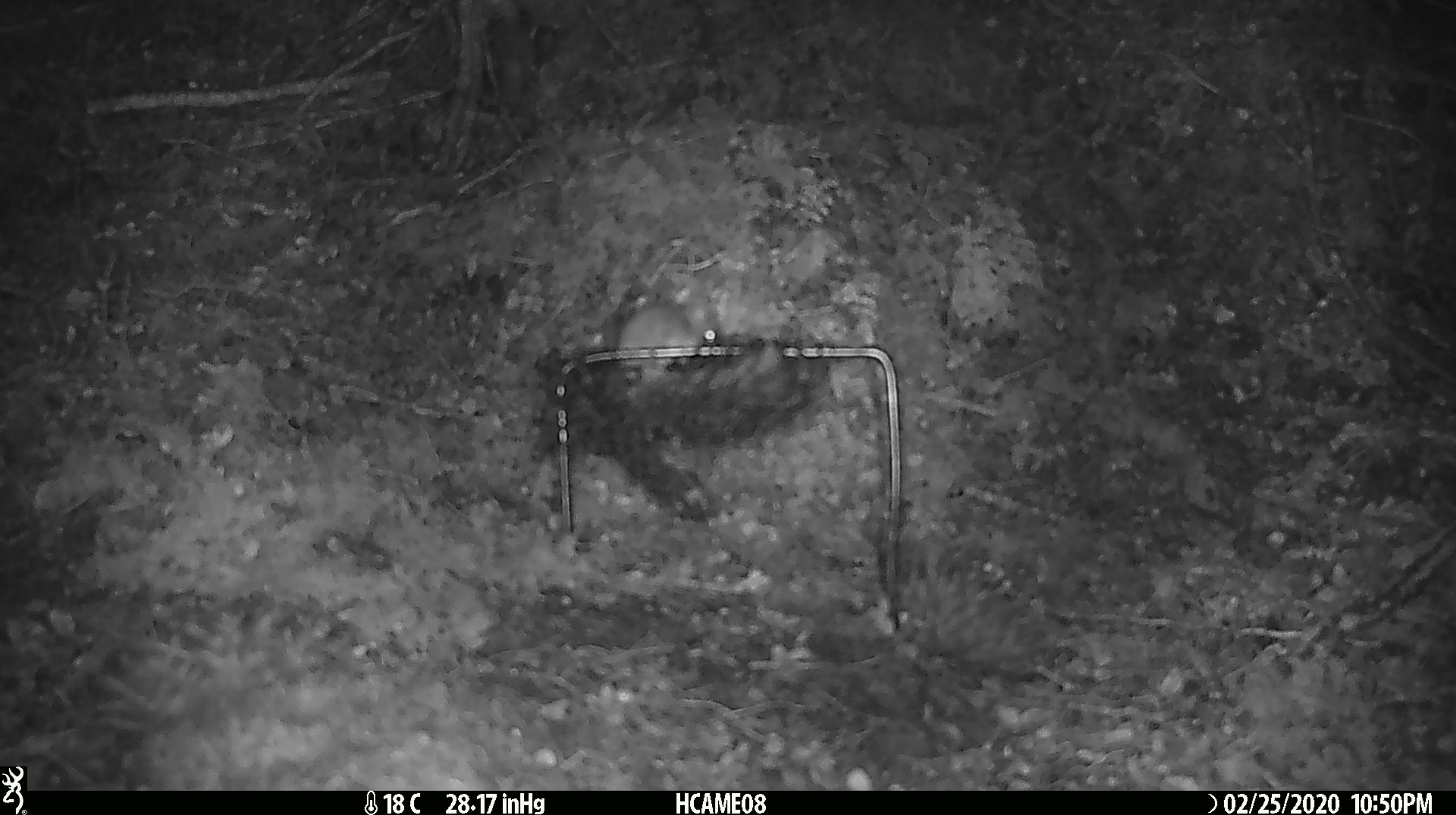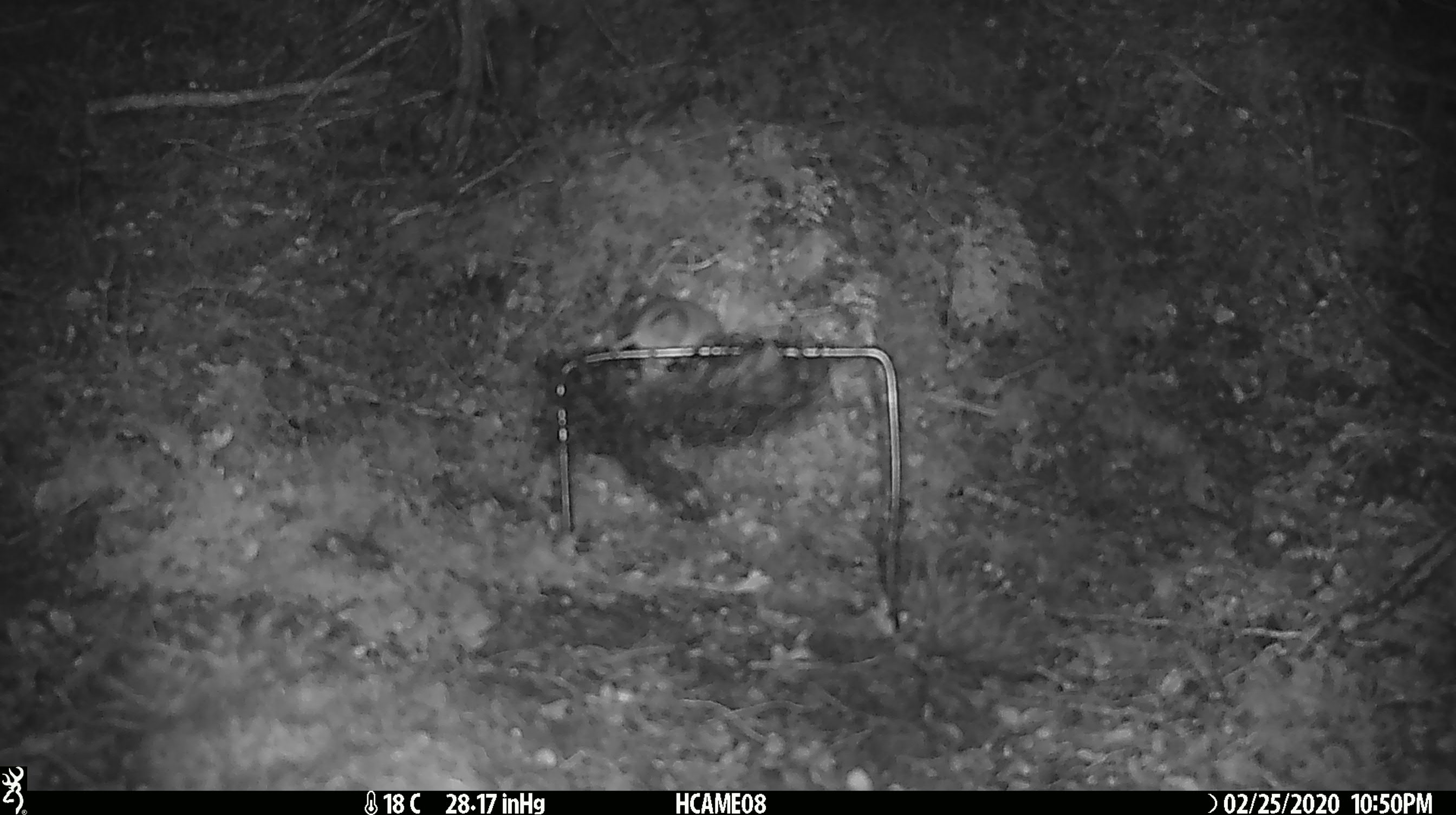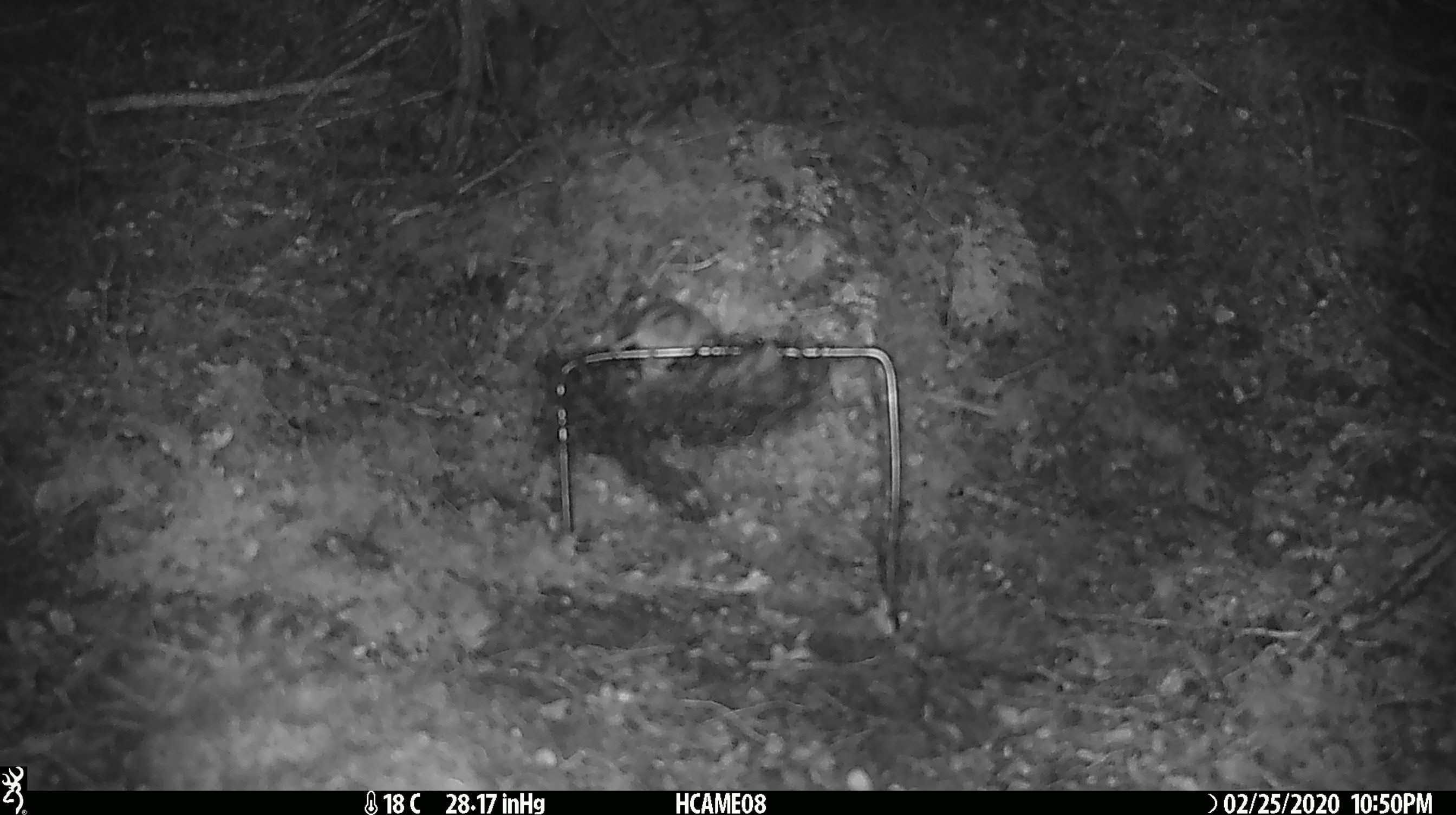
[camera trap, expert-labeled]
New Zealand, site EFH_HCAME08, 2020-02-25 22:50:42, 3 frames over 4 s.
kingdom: Animalia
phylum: Chordata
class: Mammalia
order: Rodentia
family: Muridae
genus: Mus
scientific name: Mus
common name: mouse